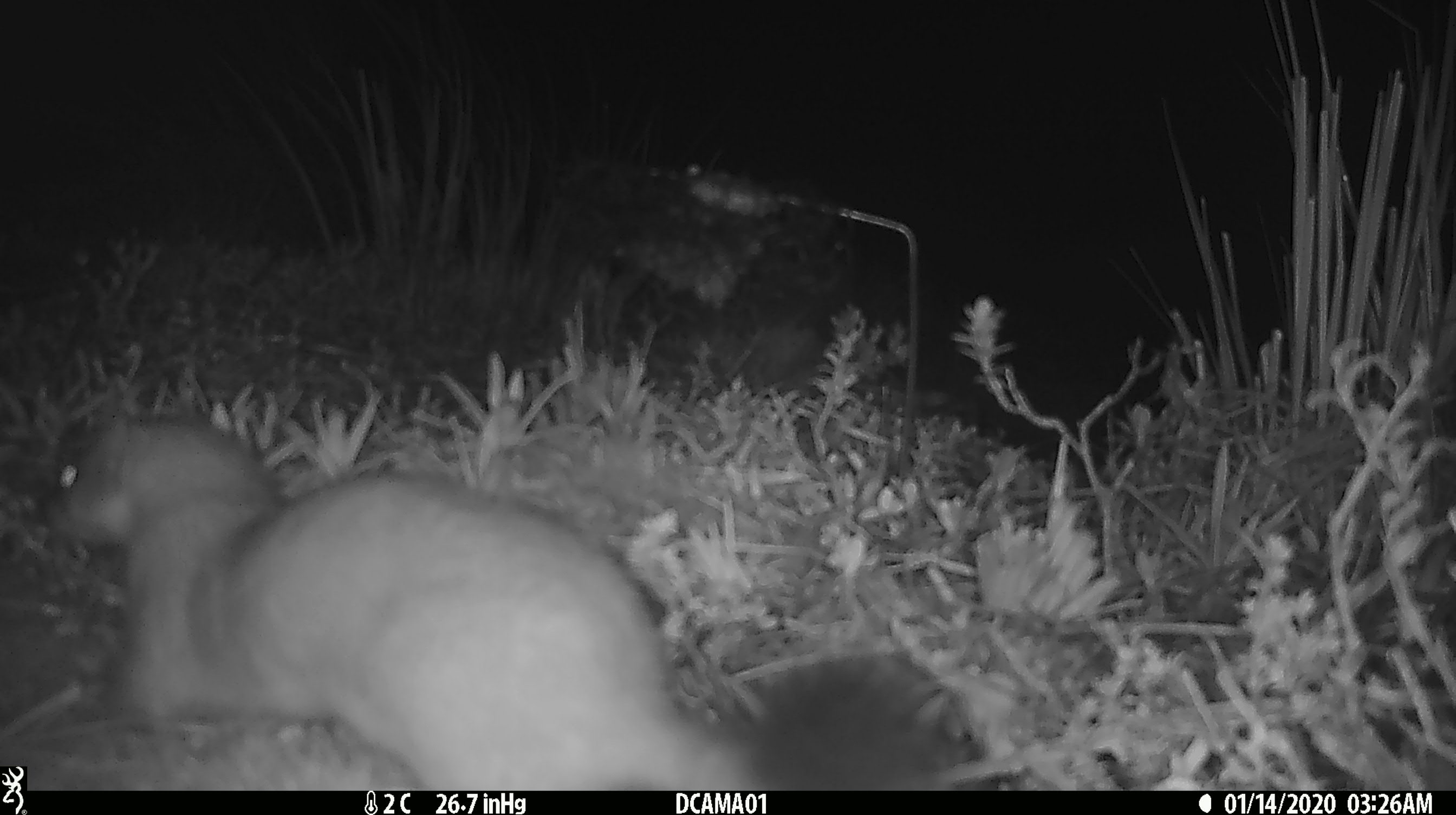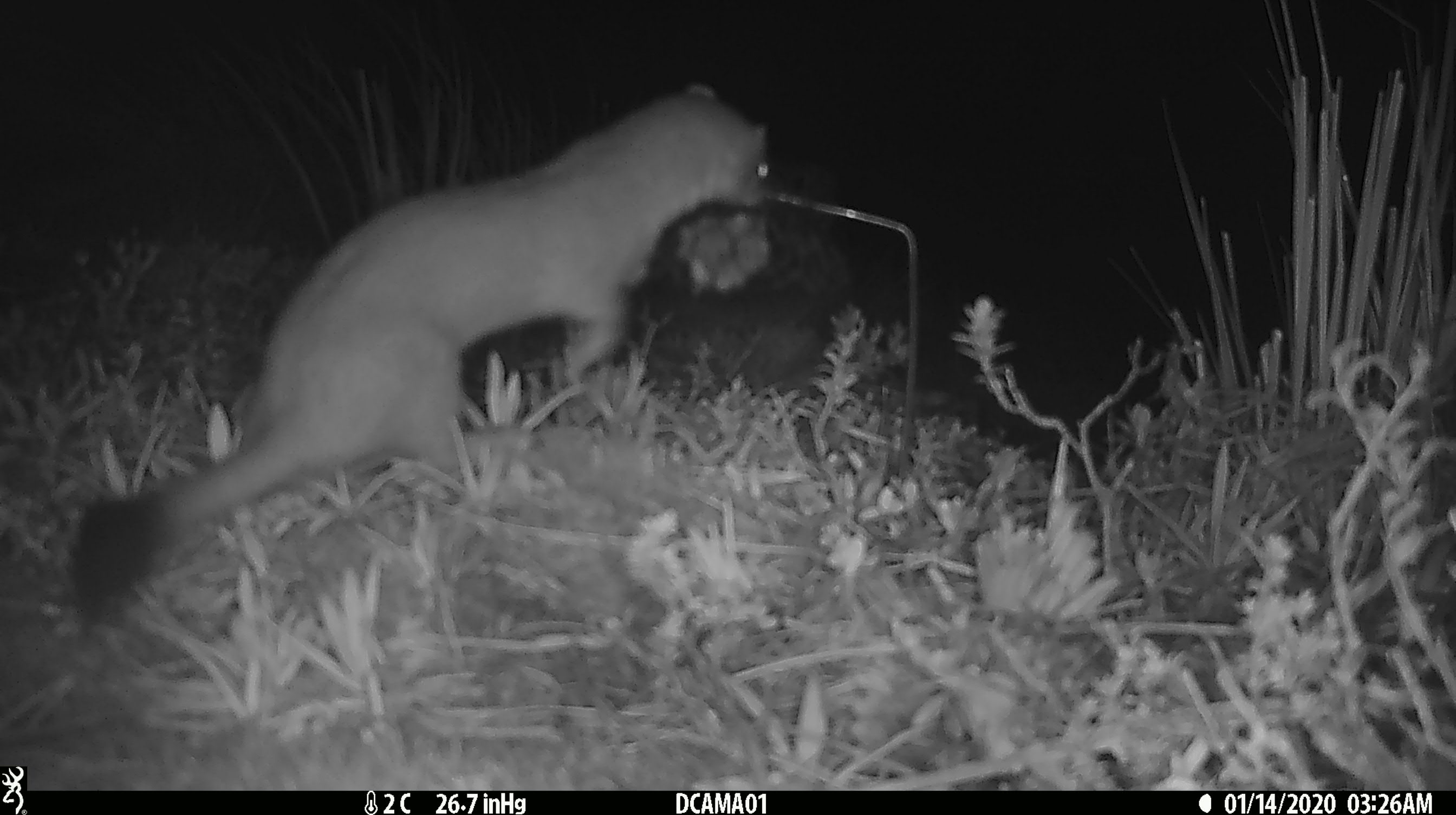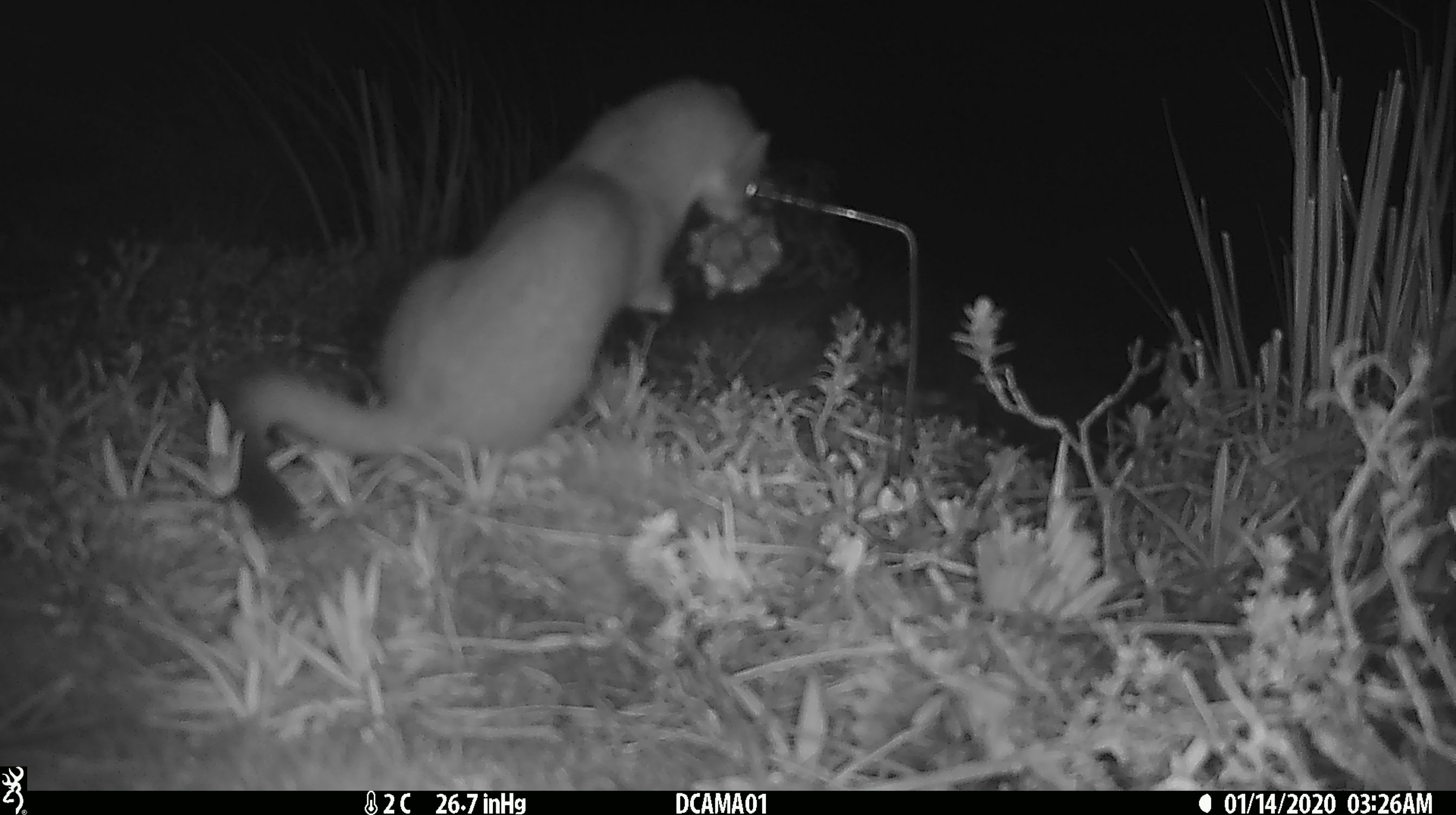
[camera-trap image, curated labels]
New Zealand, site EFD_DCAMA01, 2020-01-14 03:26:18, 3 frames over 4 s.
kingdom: Animalia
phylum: Chordata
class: Mammalia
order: Carnivora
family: Mustelidae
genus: Mustela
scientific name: Mustela erminea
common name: stoat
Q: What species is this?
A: Stoat (Mustela erminea).